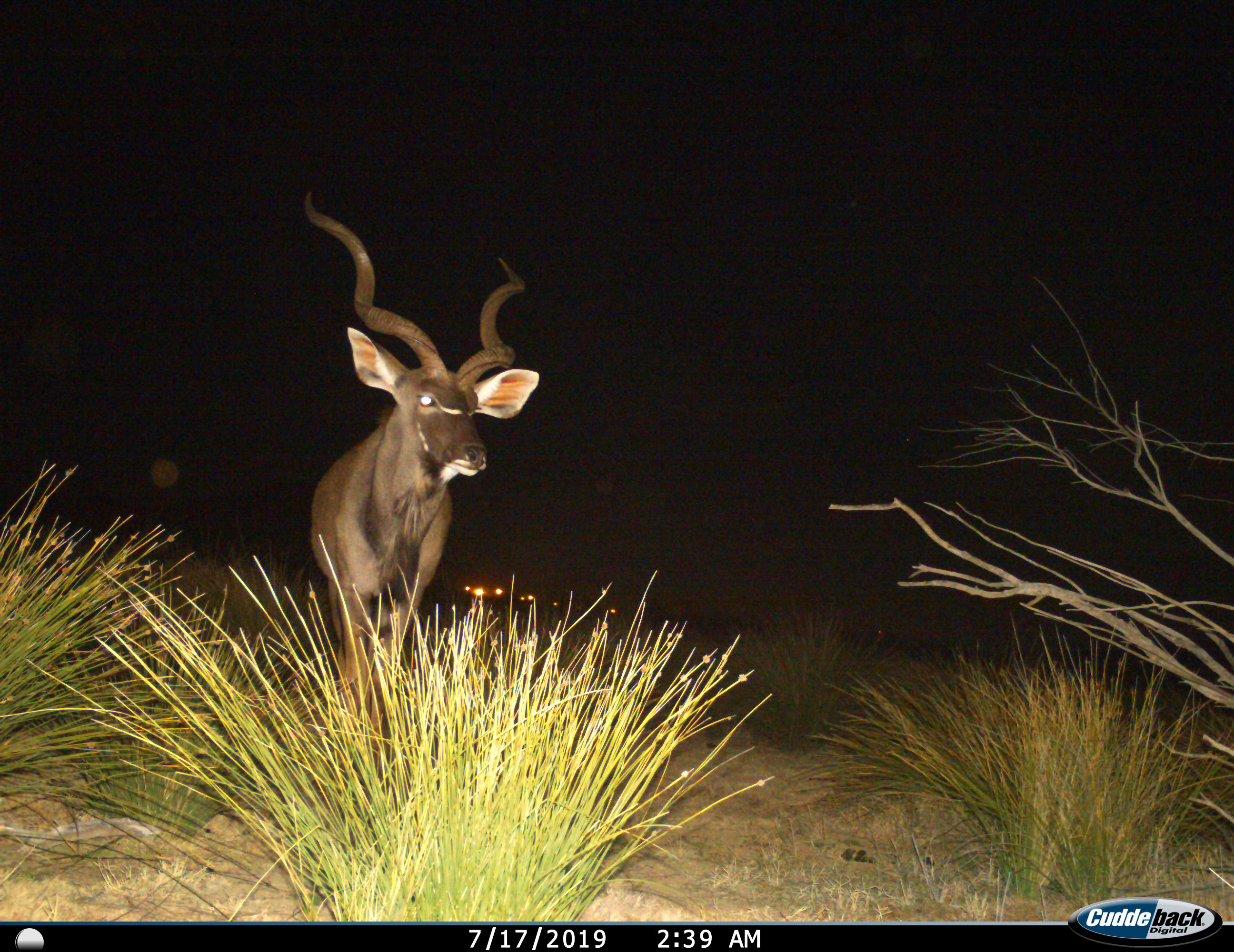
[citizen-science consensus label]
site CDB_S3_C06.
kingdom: Animalia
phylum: Chordata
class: Mammalia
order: Artiodactyla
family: Bovidae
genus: Tragelaphus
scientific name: Tragelaphus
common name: kudu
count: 1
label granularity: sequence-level